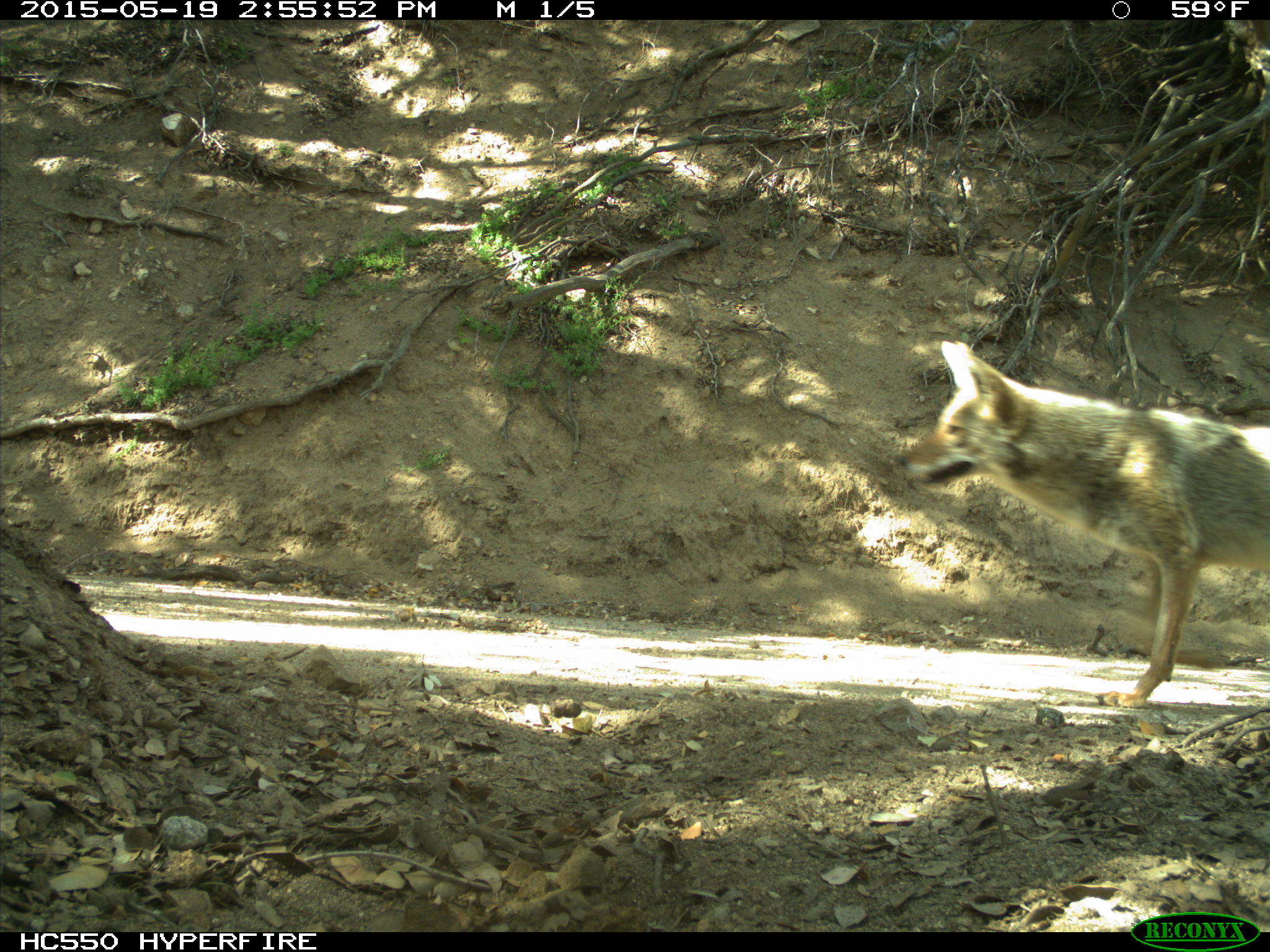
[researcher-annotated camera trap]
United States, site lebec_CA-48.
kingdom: Animalia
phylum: Chordata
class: Mammalia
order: Carnivora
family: Canidae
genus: Canis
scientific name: Canis latrans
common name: coyote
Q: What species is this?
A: Canis latrans (coyote).